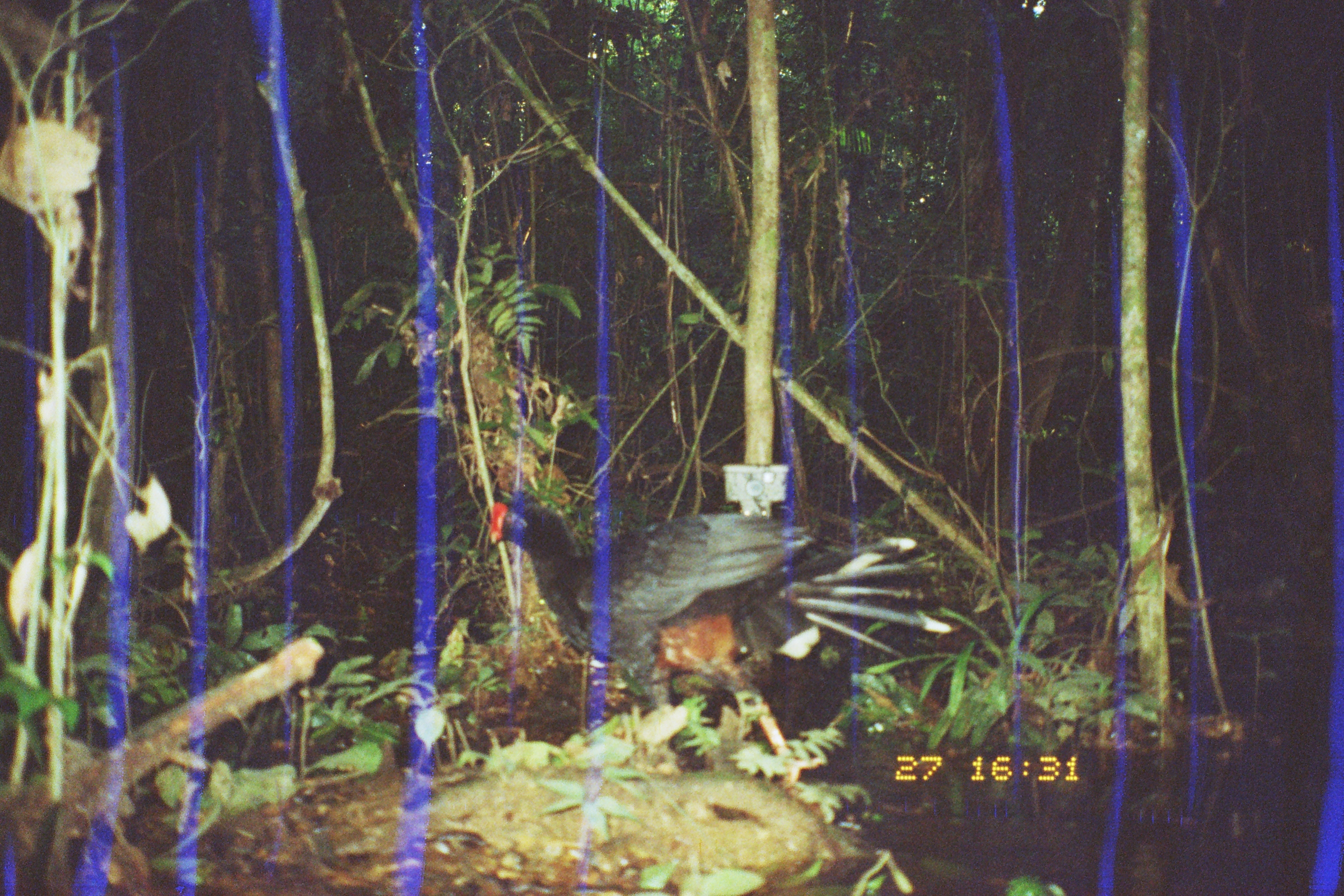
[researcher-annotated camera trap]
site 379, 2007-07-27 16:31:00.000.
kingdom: Animalia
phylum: Chordata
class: Aves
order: Galliformes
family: Cracidae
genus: Mitu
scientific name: Mitu tuberosum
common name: razor-billed curassow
Mitu tuberosum (razor-billed curassow).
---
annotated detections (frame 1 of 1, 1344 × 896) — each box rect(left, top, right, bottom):
mitu tuberosum: rect(488, 494, 953, 797)